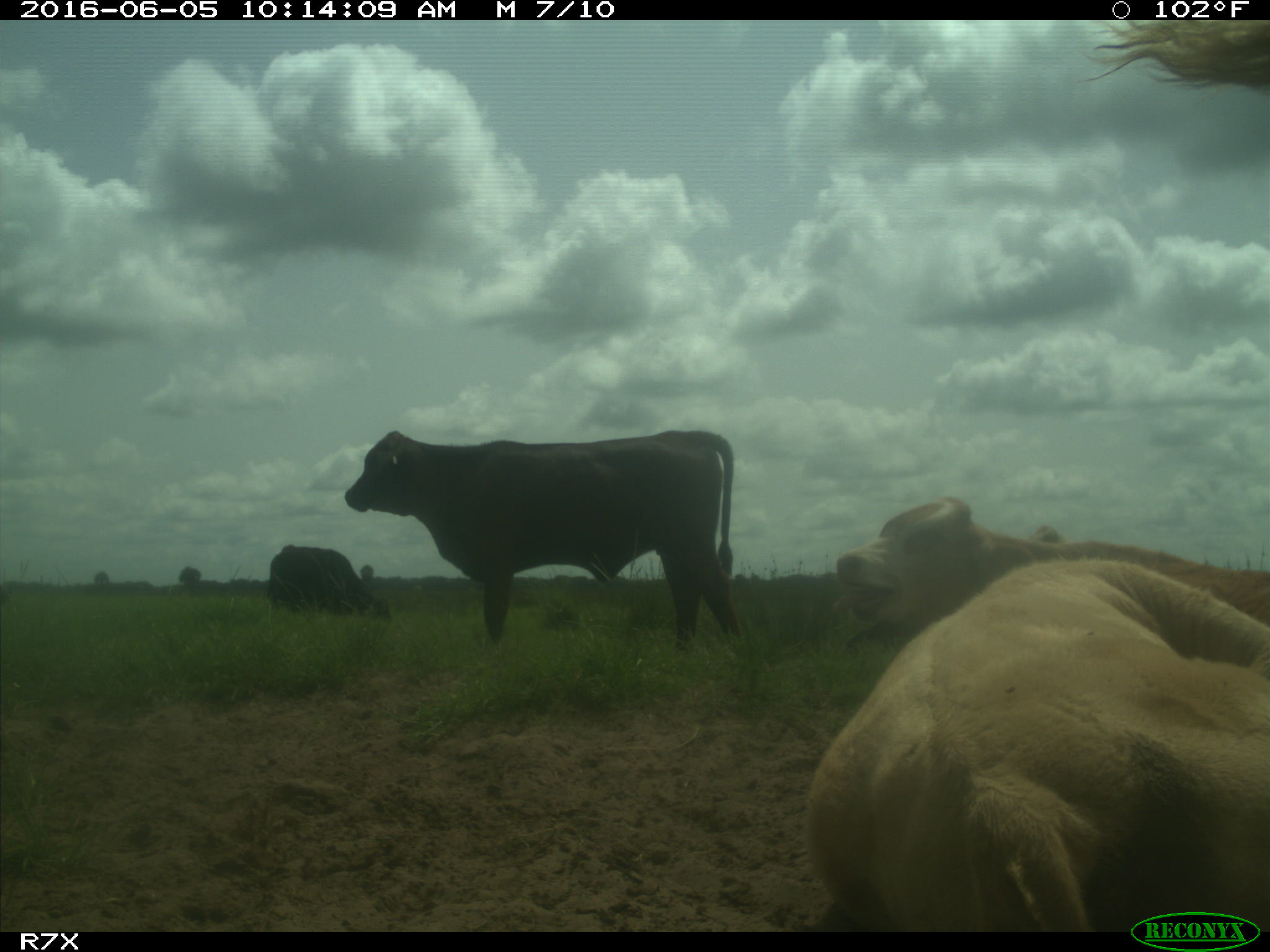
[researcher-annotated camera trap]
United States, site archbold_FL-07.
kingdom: Animalia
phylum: Chordata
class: Mammalia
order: Artiodactyla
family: Bovidae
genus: Bos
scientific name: Bos taurus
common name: domestic cow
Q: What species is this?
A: Bos taurus (domestic cow).